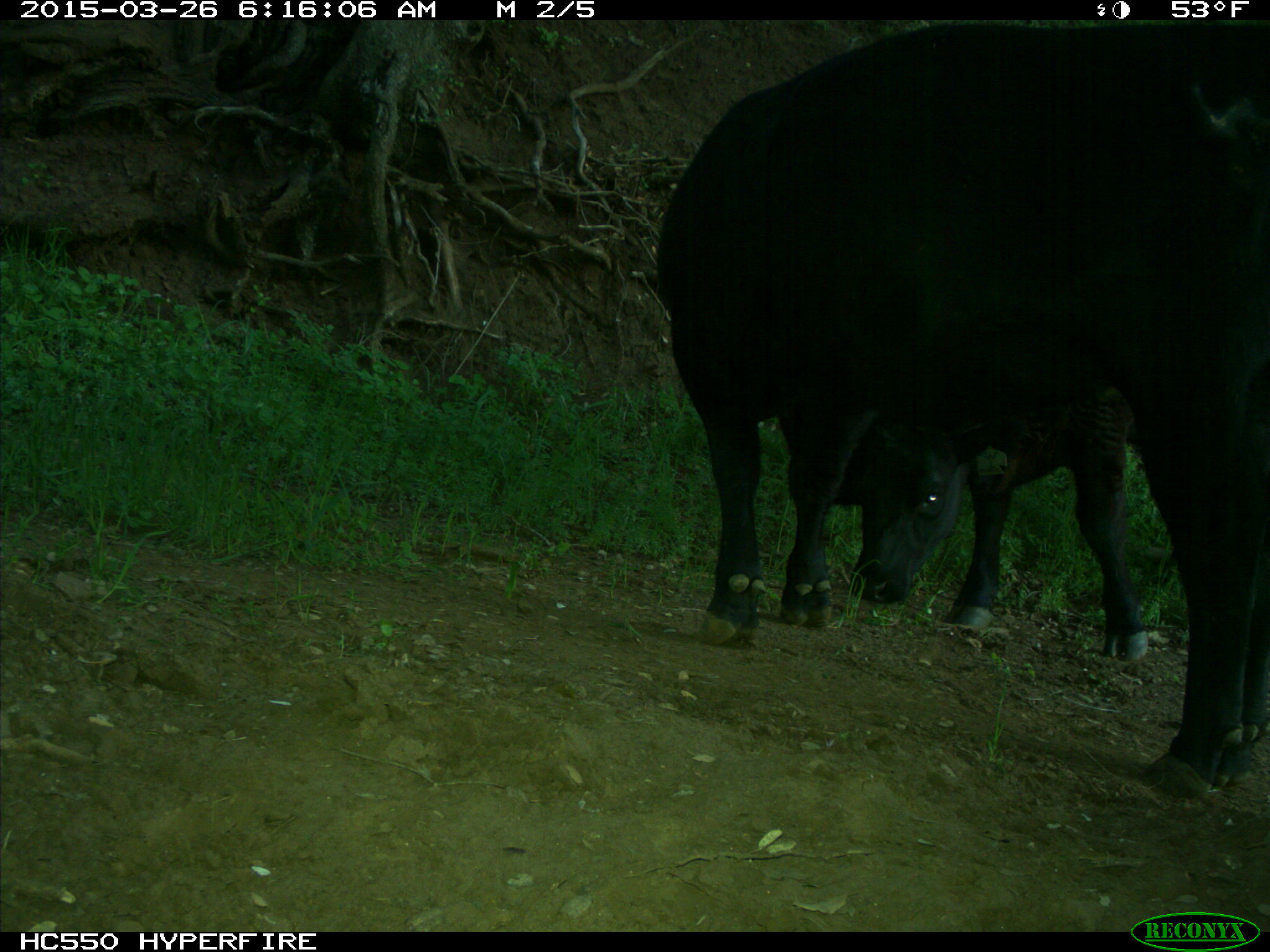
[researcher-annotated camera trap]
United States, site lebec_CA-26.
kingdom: Animalia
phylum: Chordata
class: Mammalia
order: Artiodactyla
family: Bovidae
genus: Bos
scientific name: Bos taurus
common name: domestic cow